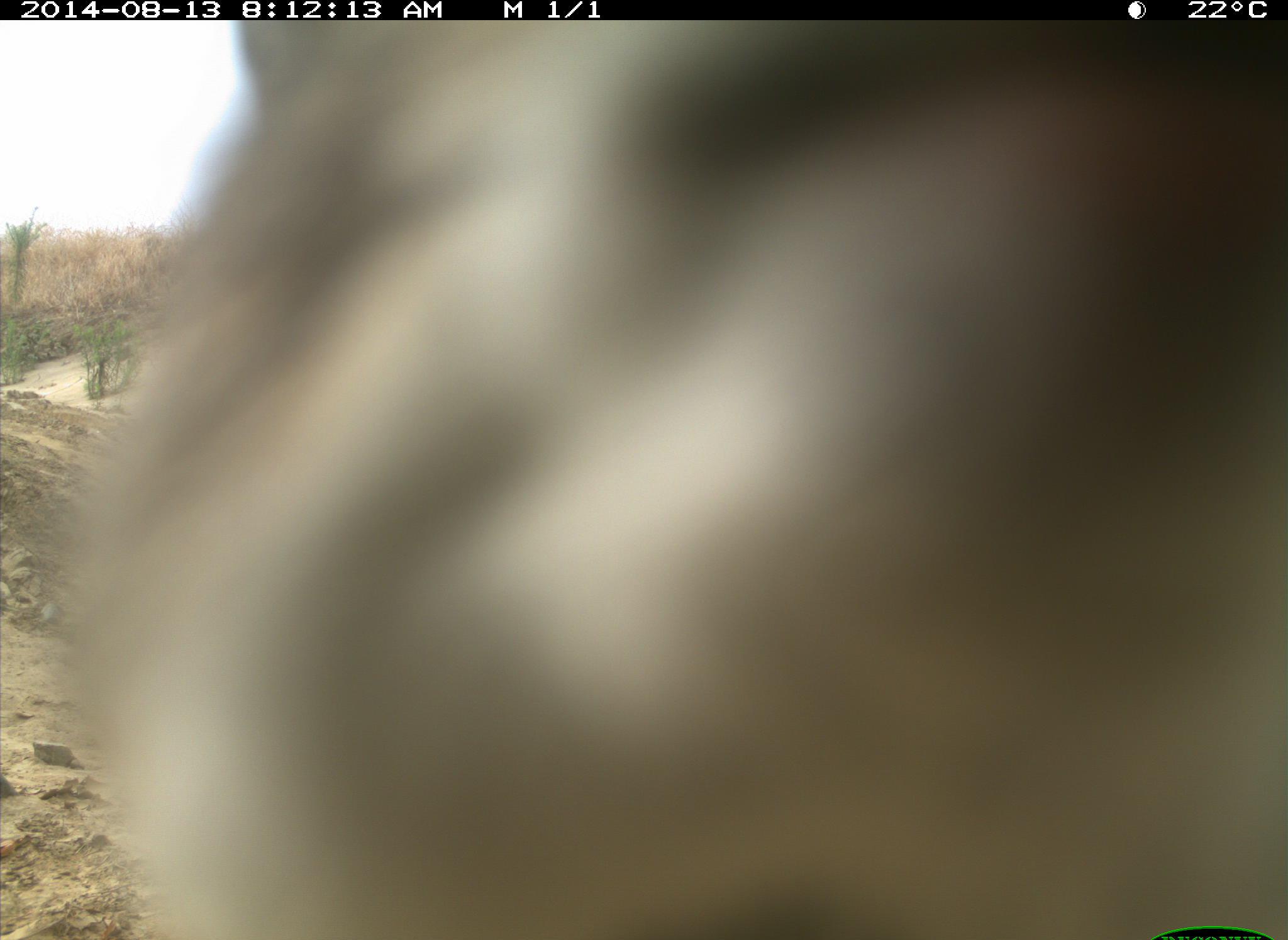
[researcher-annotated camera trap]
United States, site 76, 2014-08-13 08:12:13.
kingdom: Animalia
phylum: Chordata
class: Mammalia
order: Lagomorpha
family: Leporidae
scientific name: Leporidae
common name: rabbits and hares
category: rabbit